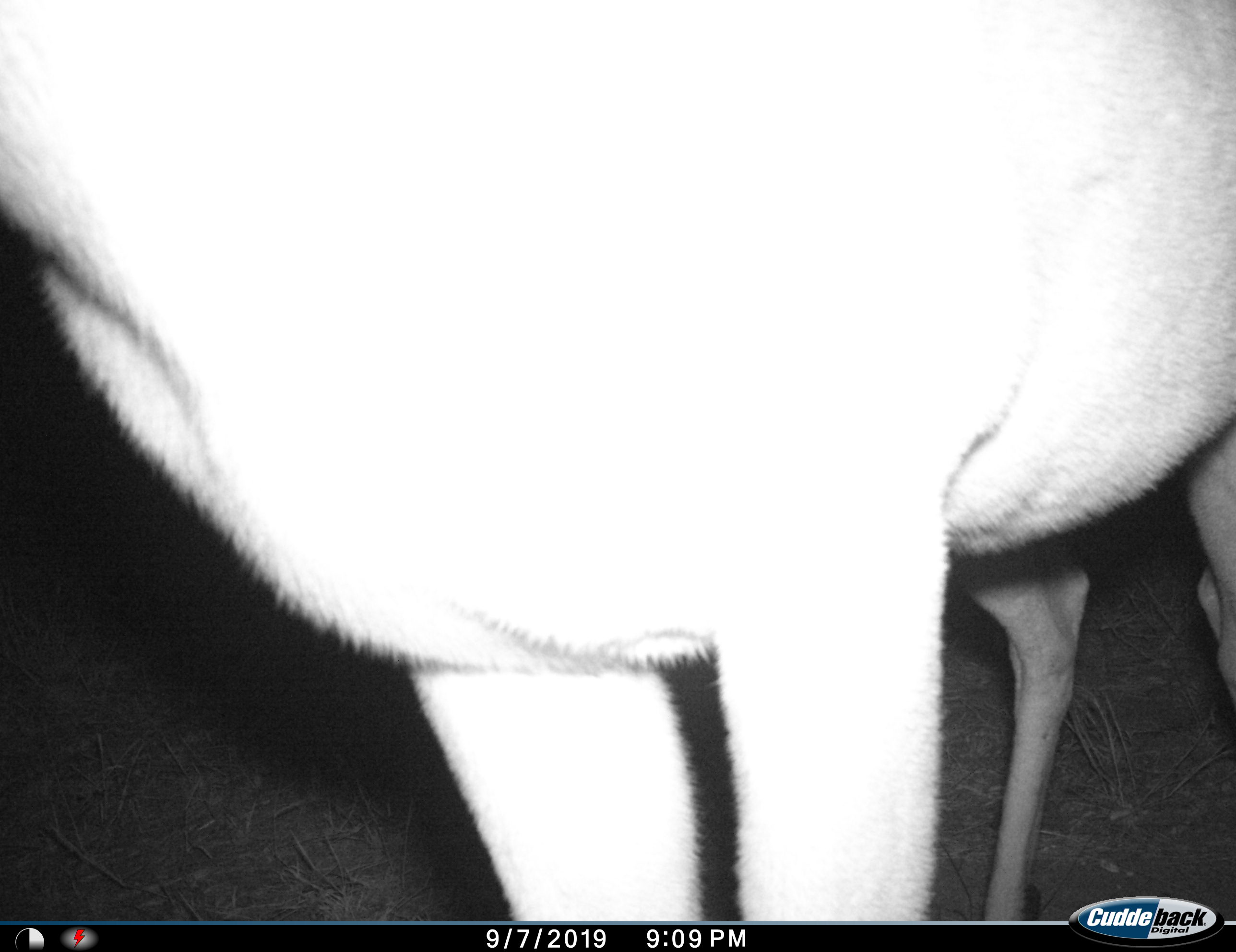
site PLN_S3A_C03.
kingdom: Animalia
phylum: Chordata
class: Mammalia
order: Artiodactyla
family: Bovidae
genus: Aepyceros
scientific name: Aepyceros melampus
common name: impala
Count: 1.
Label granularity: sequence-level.